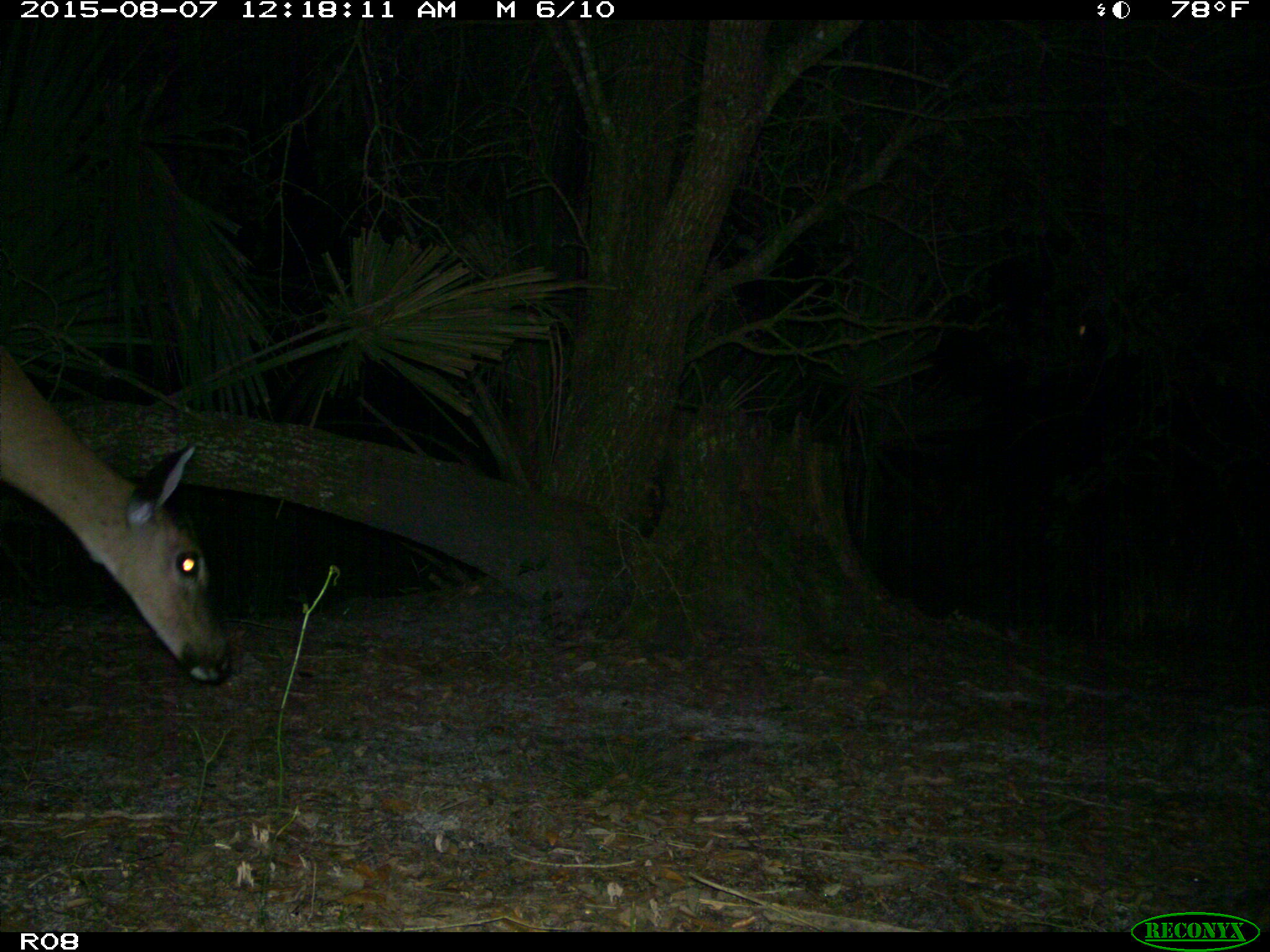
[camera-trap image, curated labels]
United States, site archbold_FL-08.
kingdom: Animalia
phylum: Chordata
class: Mammalia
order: Artiodactyla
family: Cervidae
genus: Odocoileus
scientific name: Odocoileus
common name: deer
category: unidentified deer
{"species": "unidentified deer (deer) (Odocoileus)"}